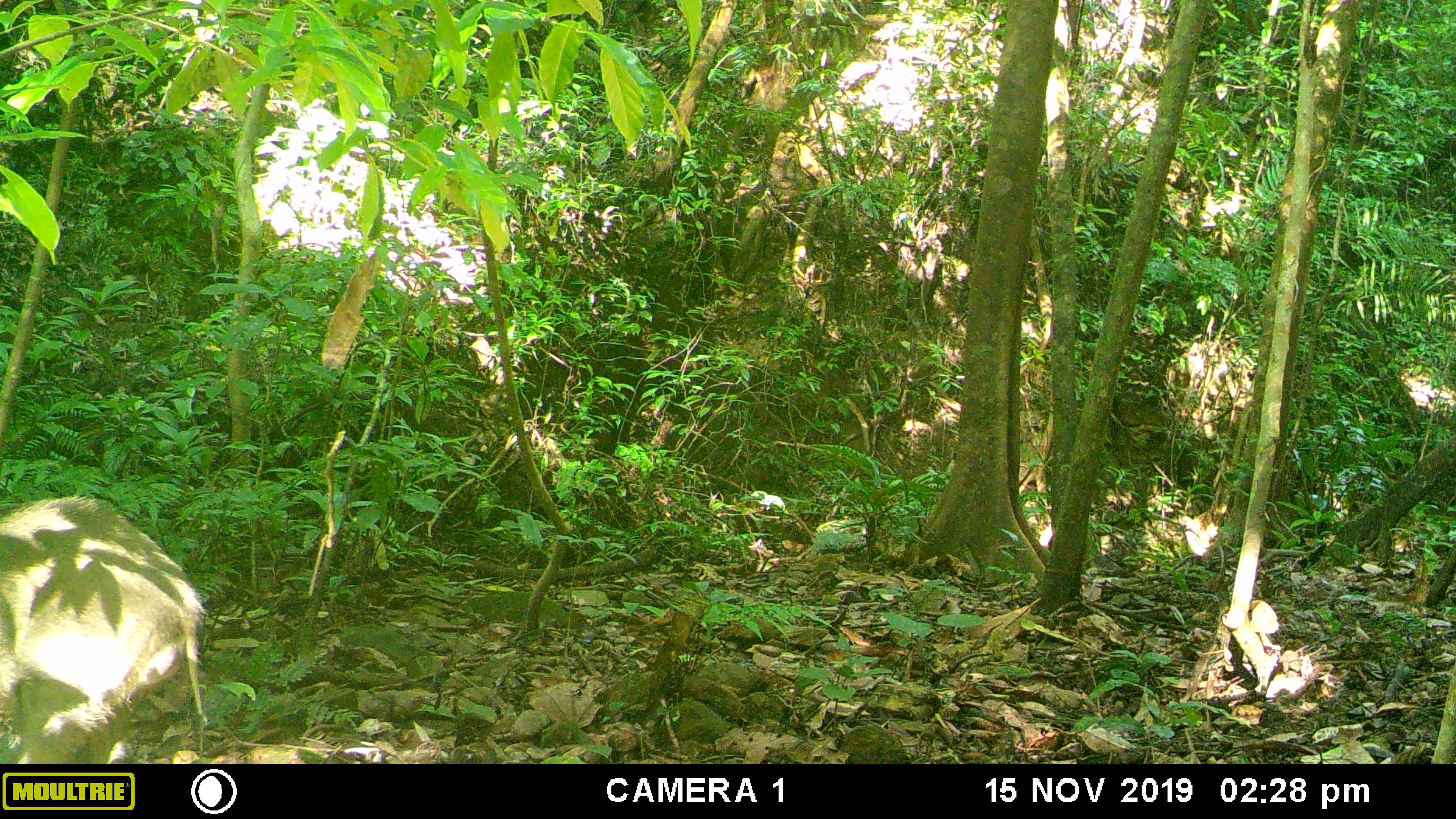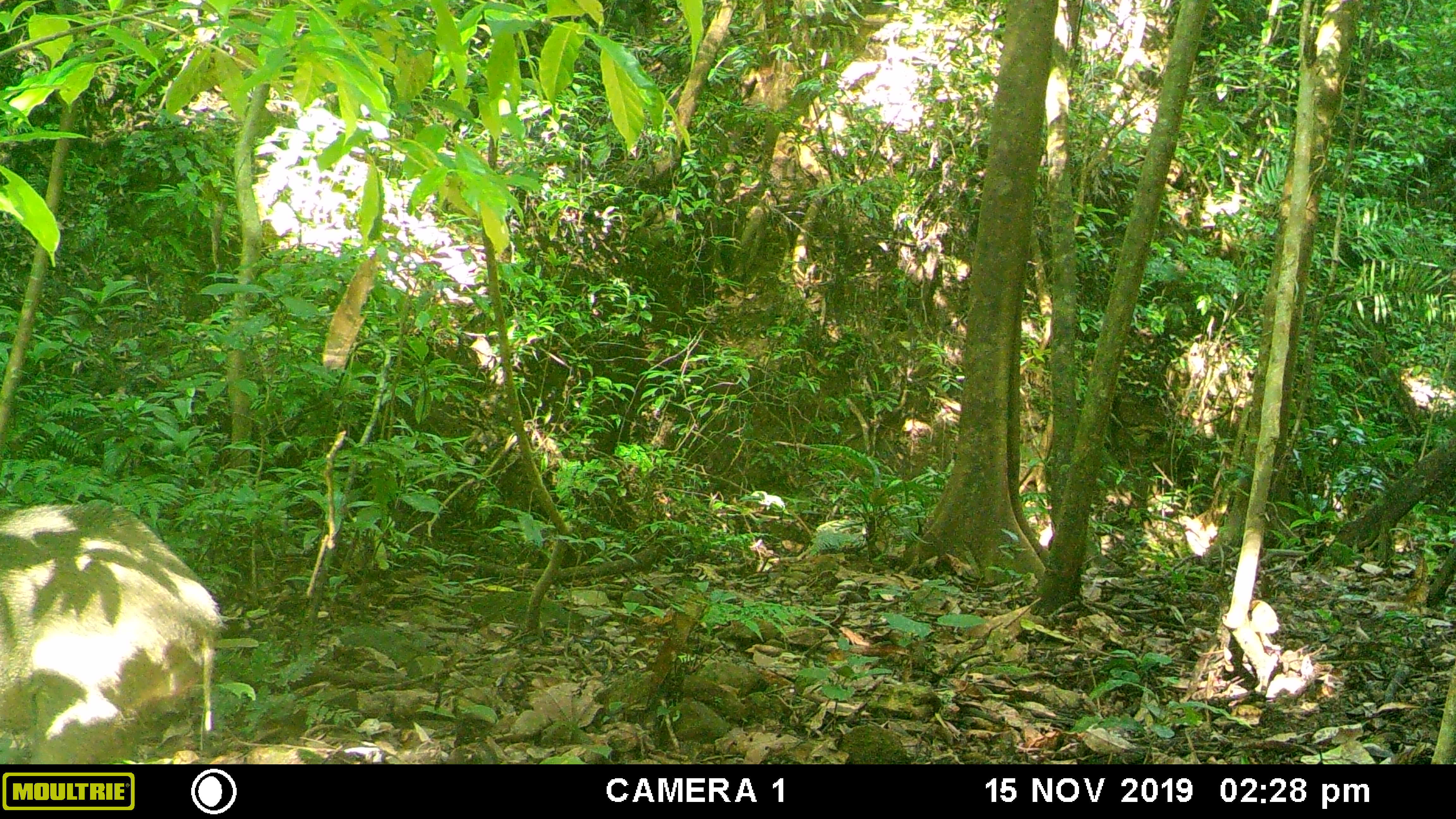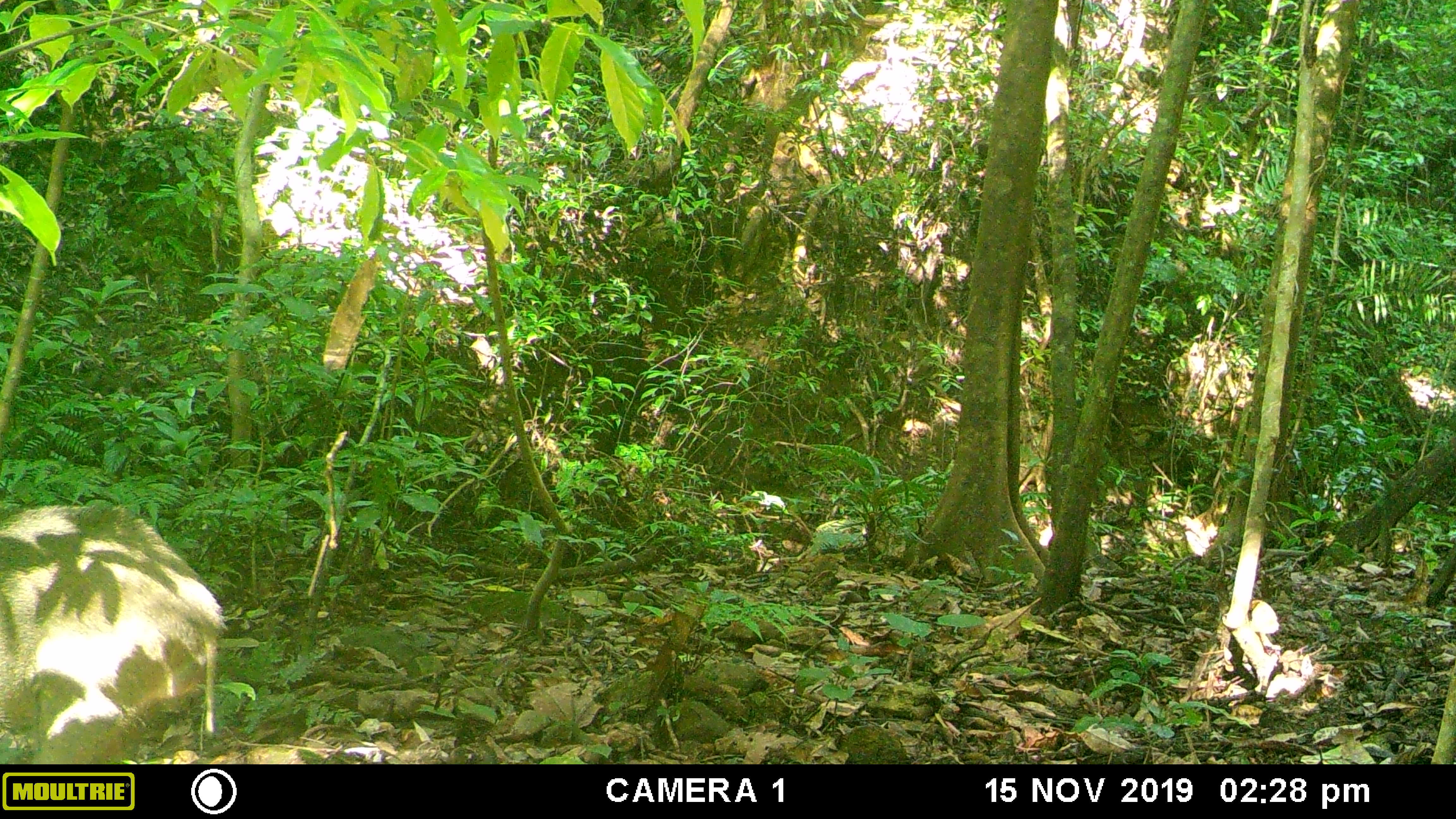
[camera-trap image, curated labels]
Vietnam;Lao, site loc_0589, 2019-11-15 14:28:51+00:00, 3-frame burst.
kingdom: Animalia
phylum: Chordata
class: Mammalia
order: Artiodactyla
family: Suidae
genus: Sus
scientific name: Sus scrofa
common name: eurasian wild pig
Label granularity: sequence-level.